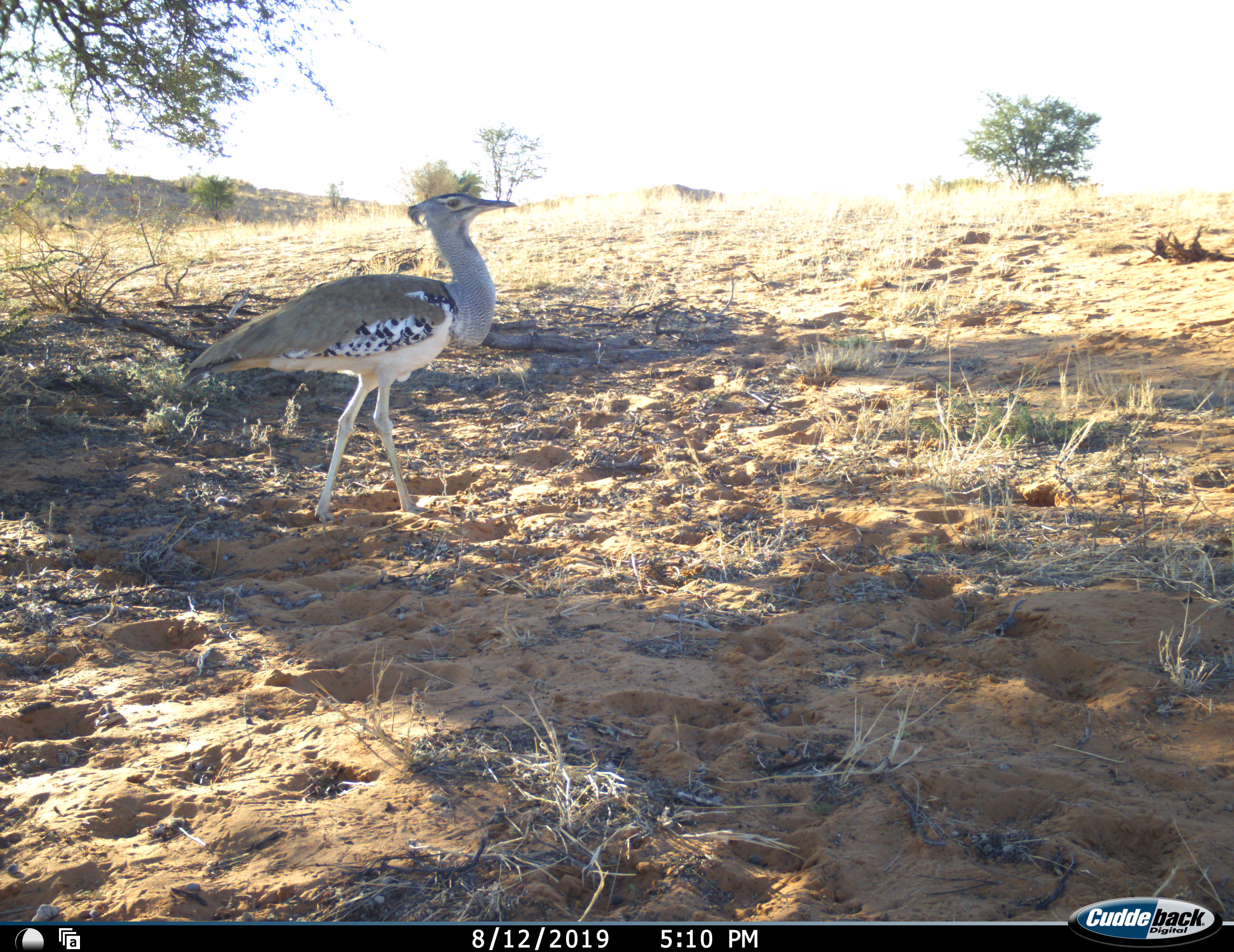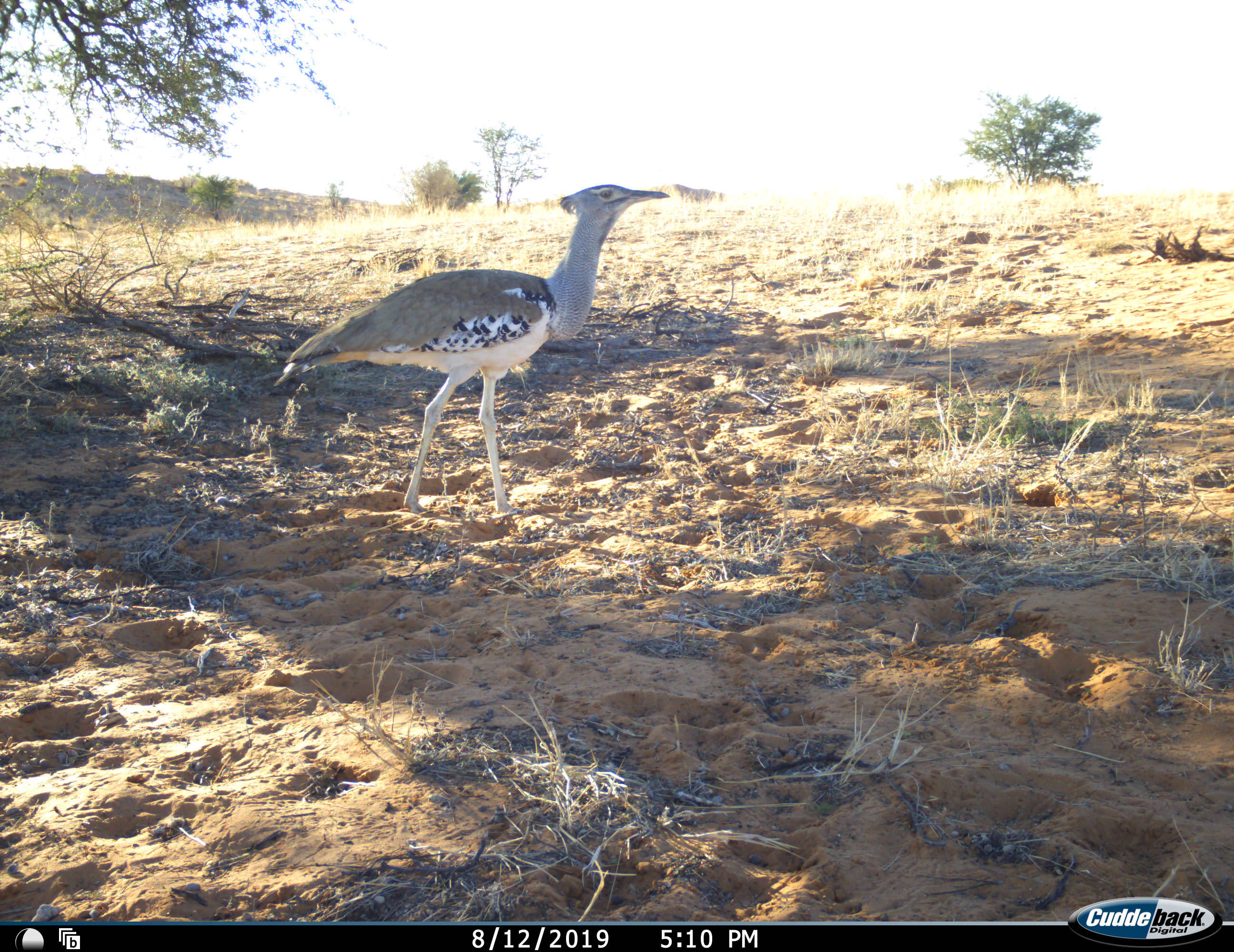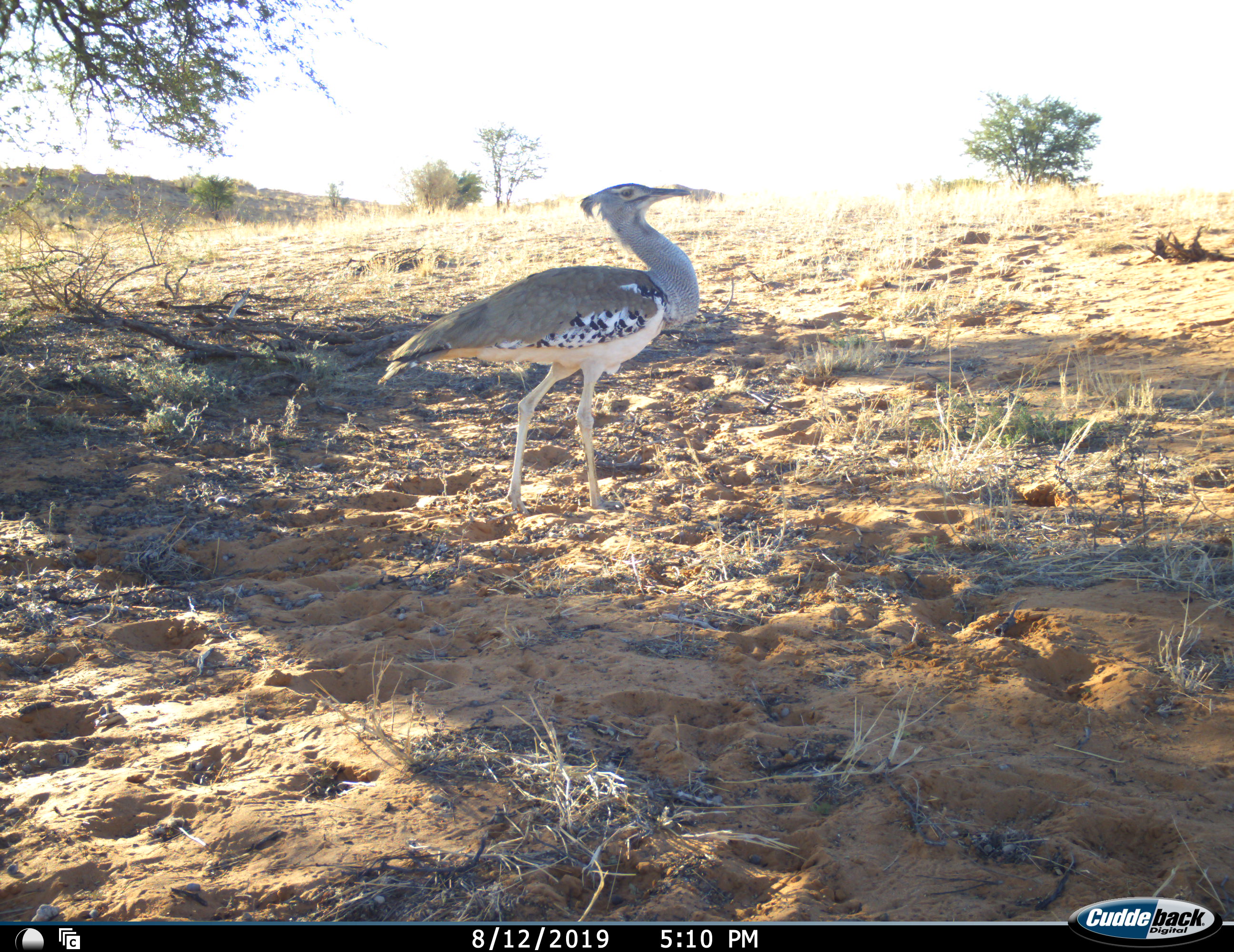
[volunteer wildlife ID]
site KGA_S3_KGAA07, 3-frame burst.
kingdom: Animalia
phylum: Chordata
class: Aves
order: Otidiformes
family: Otididae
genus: Ardeotis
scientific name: Ardeotis kori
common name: kori bustard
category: bustardkori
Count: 1.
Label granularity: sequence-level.